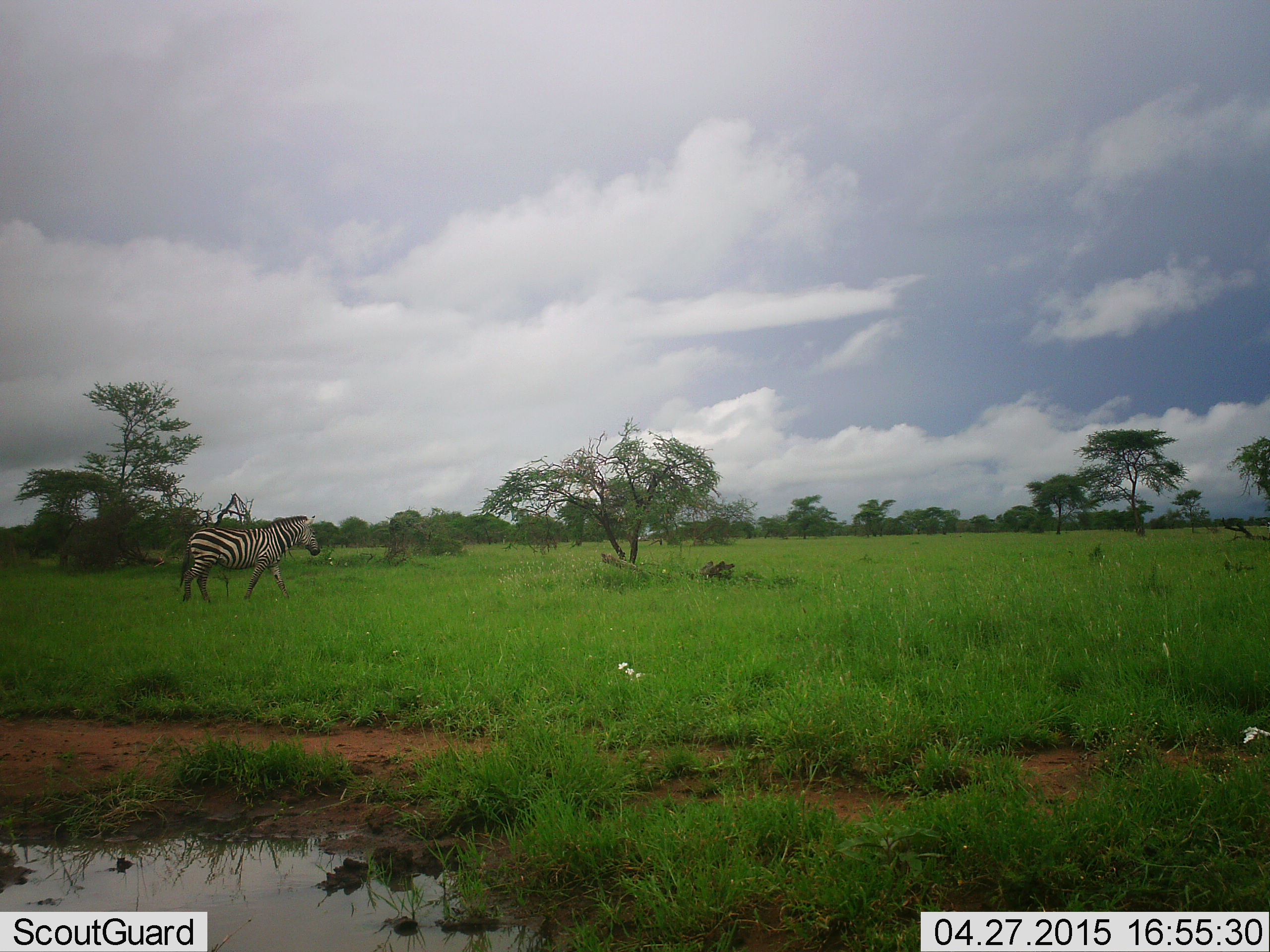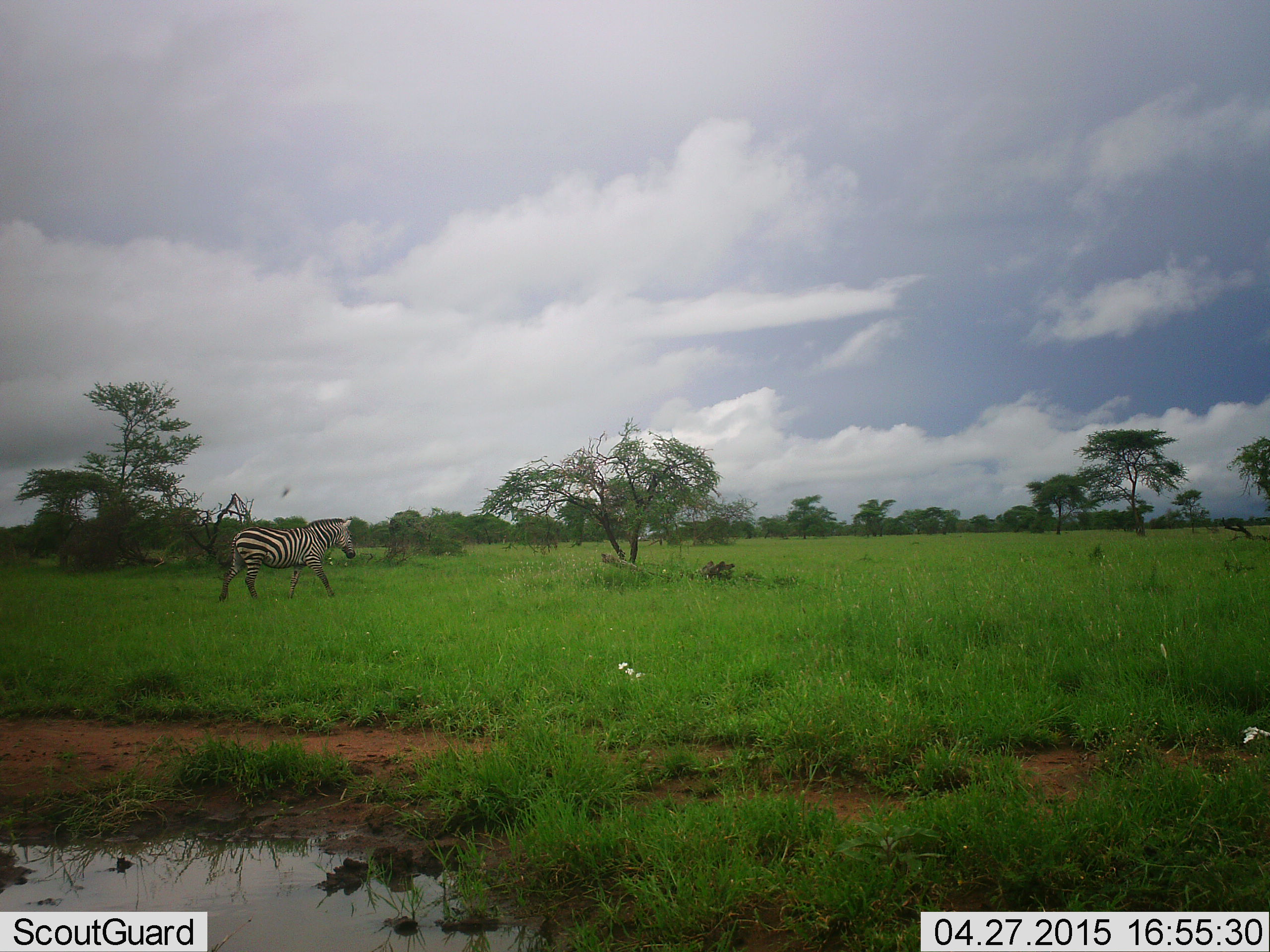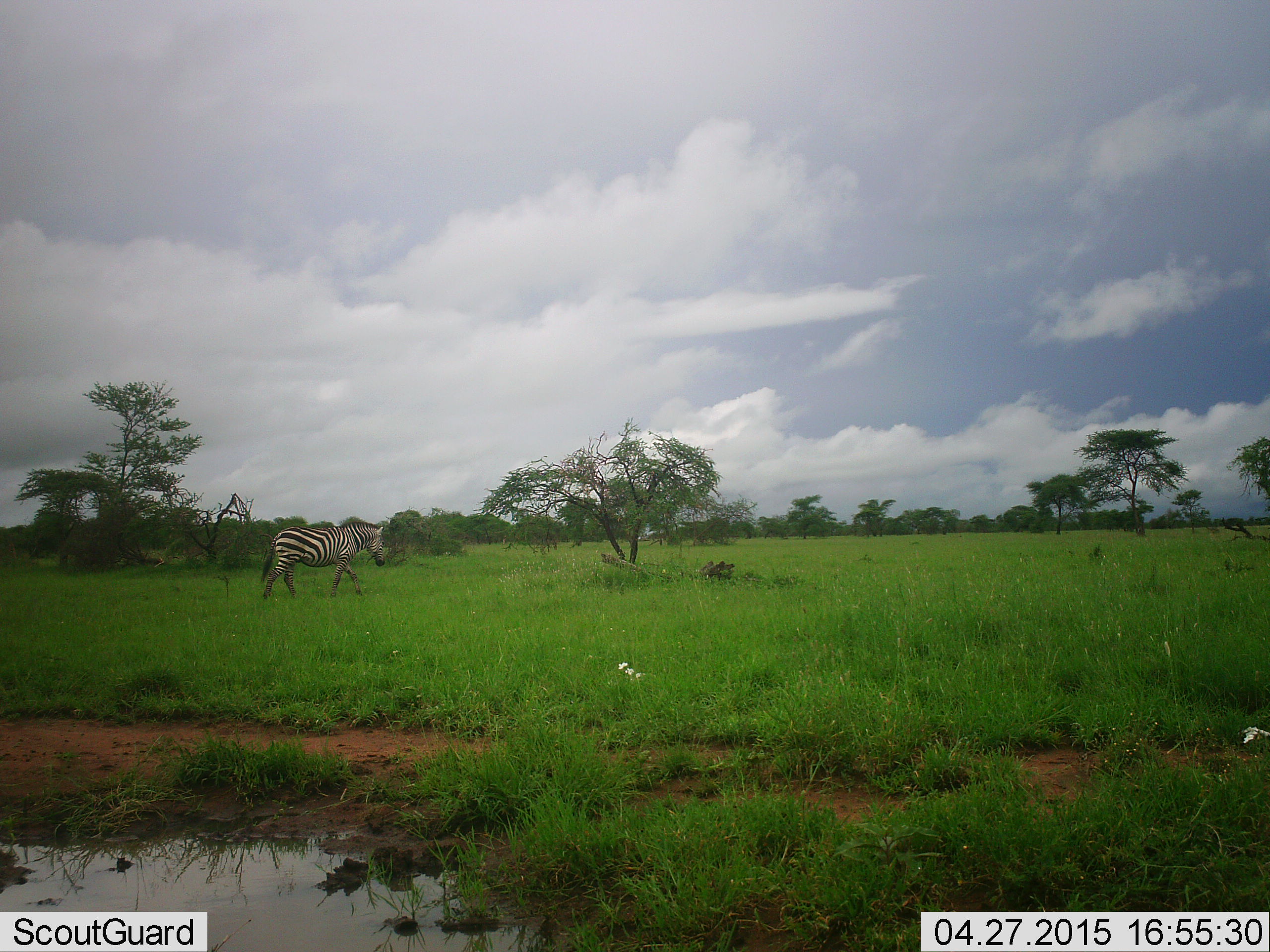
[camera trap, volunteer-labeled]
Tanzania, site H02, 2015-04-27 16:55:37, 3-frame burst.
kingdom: Animalia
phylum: Chordata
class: Mammalia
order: Perissodactyla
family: Equidae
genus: Equus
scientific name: Equus quagga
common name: plains zebra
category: zebra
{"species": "zebra (plains zebra) (Equus quagga)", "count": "1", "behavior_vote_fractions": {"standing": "0%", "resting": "0%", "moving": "100%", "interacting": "0%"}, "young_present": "0%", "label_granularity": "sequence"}